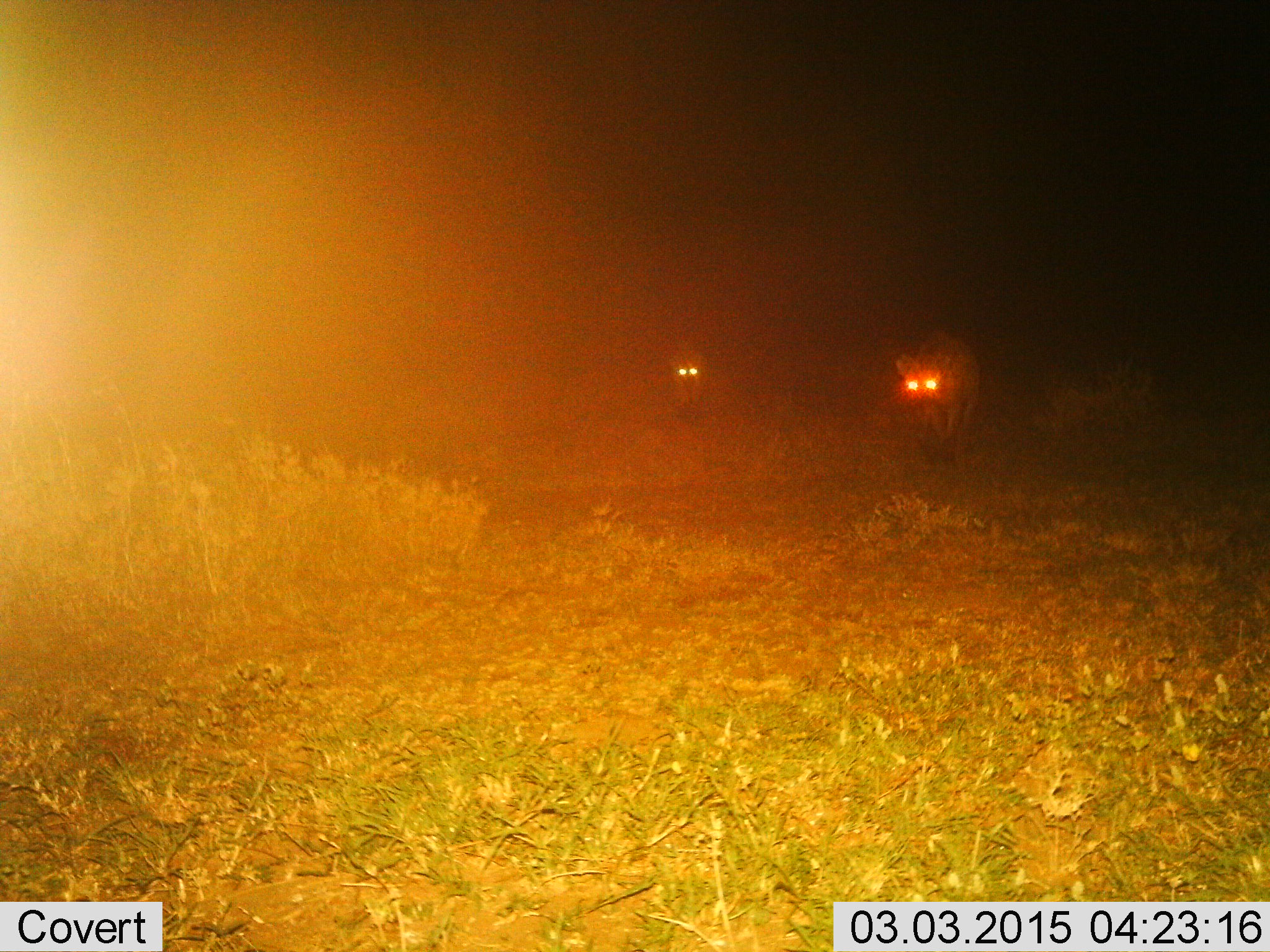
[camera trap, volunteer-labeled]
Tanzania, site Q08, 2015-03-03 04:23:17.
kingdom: Animalia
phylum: Chordata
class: Mammalia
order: Carnivora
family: Hyaenidae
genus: Crocuta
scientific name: Crocuta crocuta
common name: spotted hyena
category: hyenaspotted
Hyenaspotted (spotted hyena) (Crocuta crocuta), count 2. Behavior (volunteer vote fractions): standing 10%, resting 0%, moving 90%, interacting 0%. Young present (vote fraction): 0%. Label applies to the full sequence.